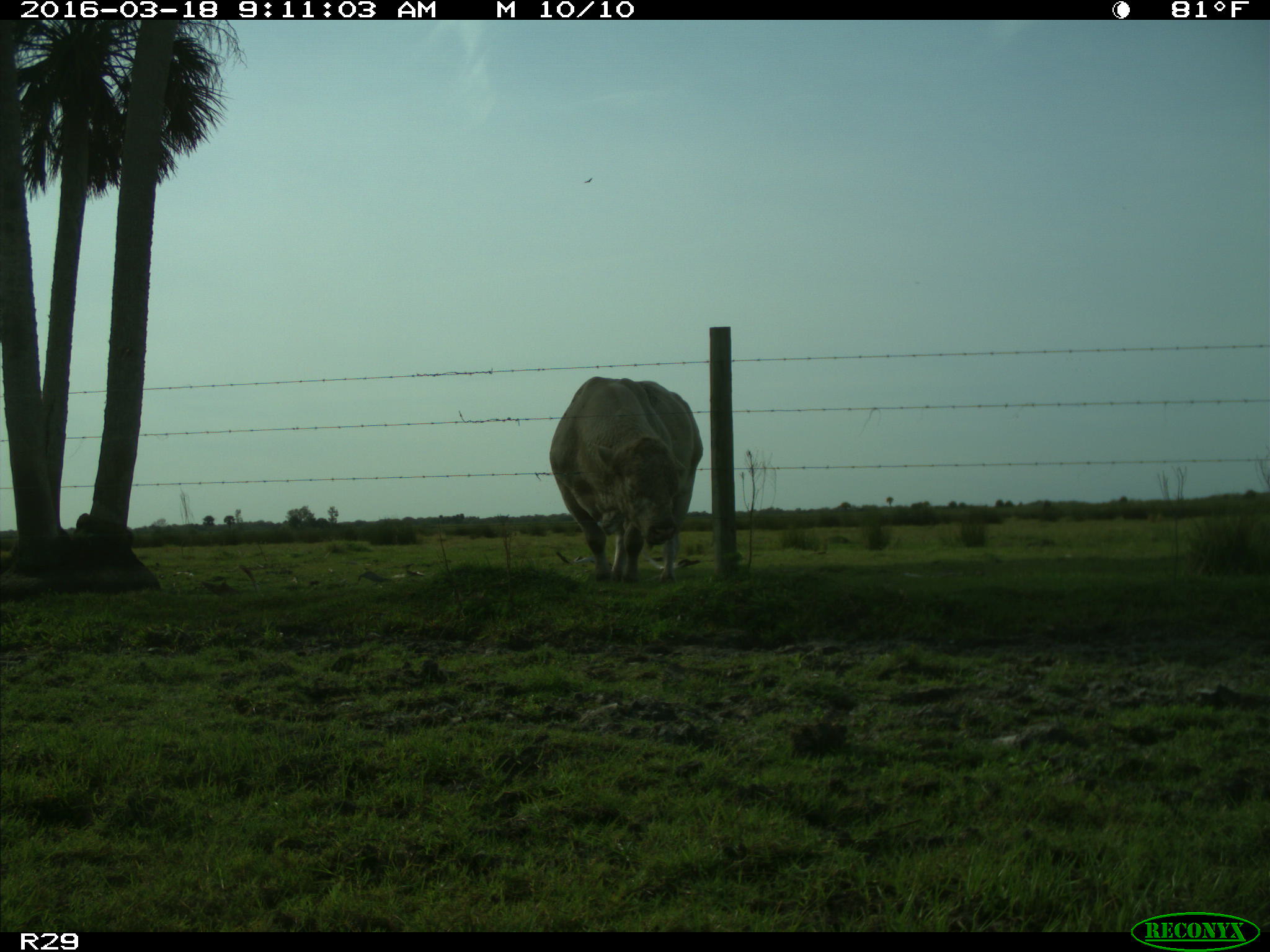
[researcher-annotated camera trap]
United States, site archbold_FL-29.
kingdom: Animalia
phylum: Chordata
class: Mammalia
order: Artiodactyla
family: Bovidae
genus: Bos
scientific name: Bos taurus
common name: domestic cow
Bos taurus (domestic cow).